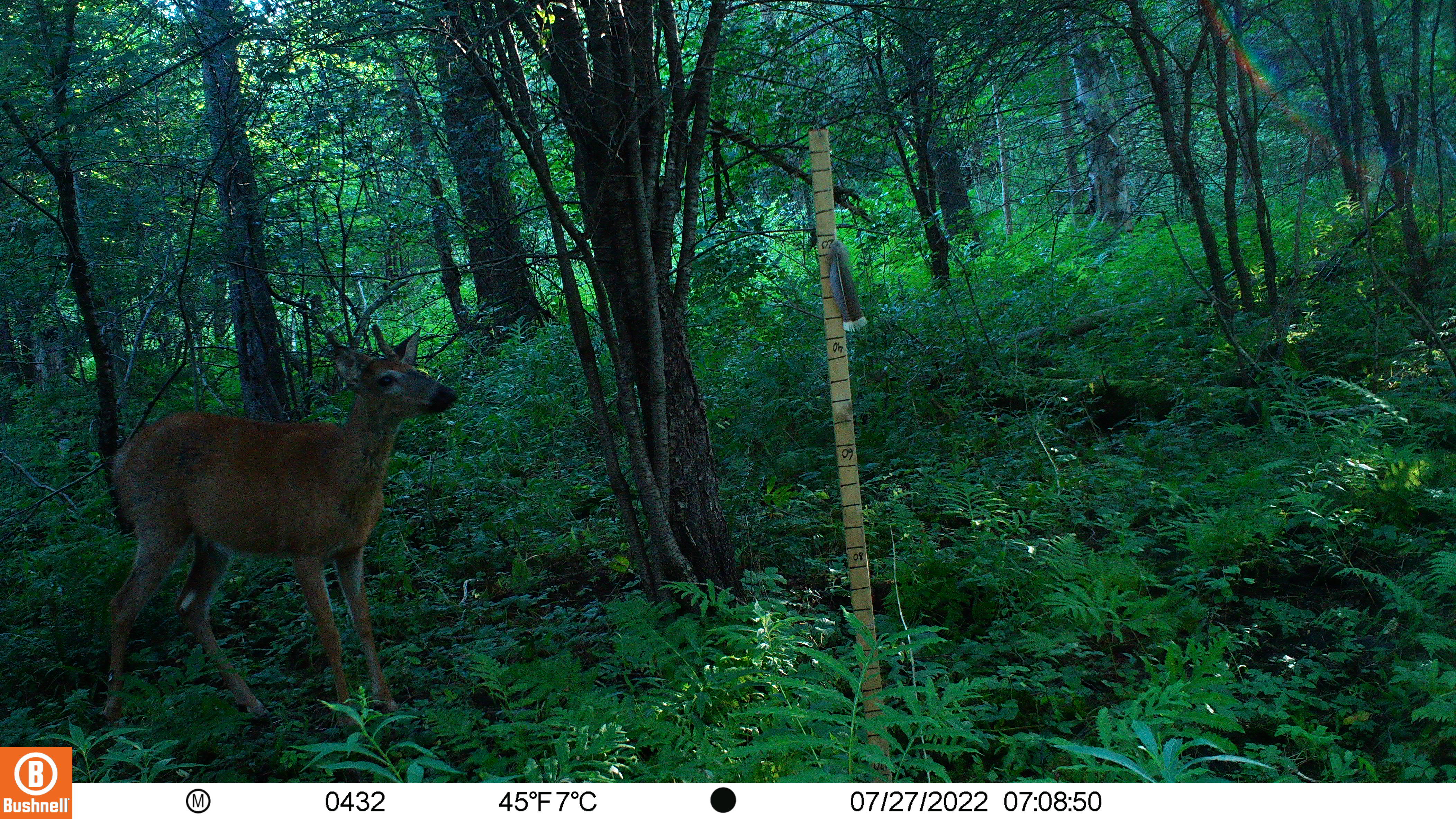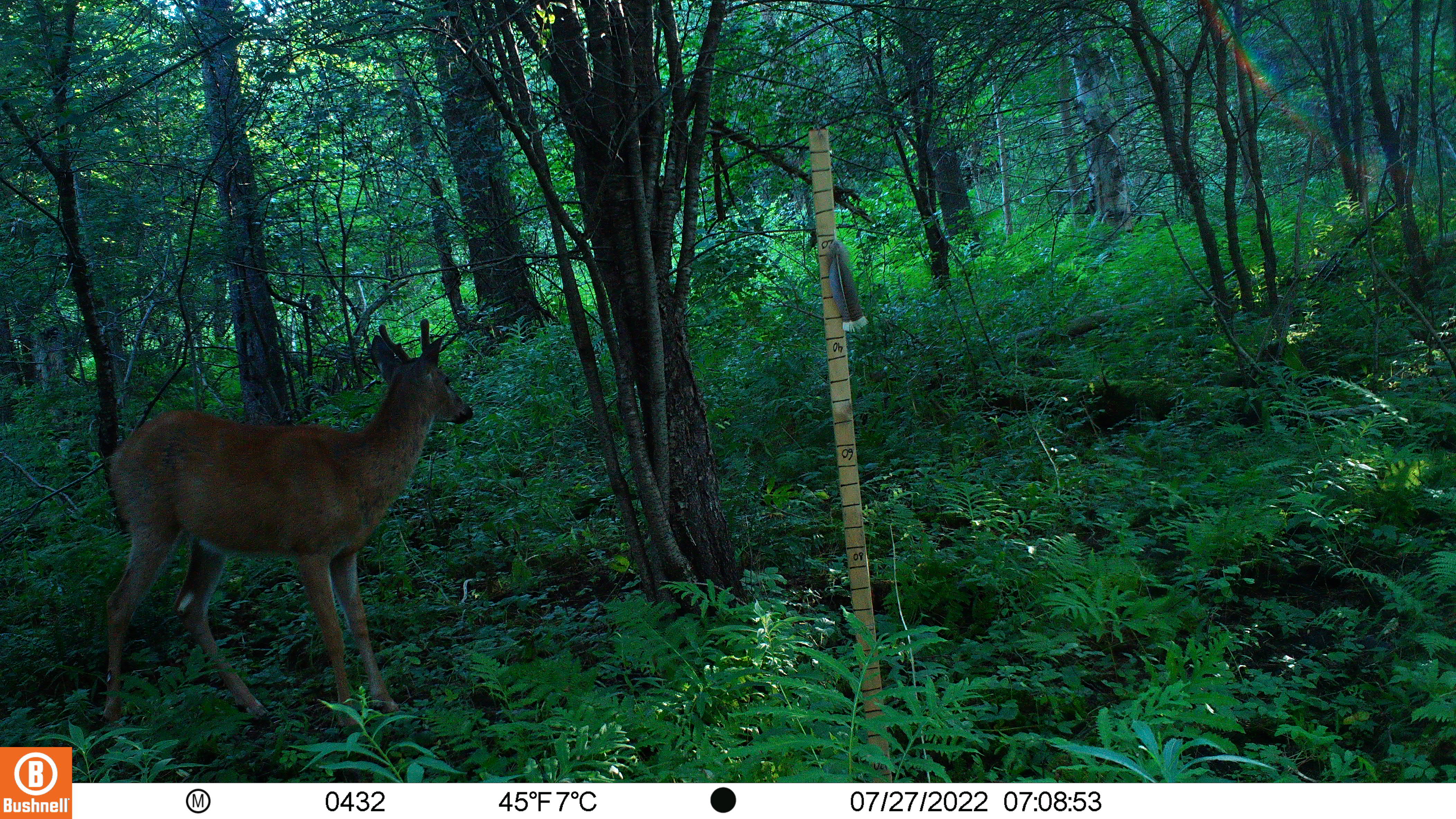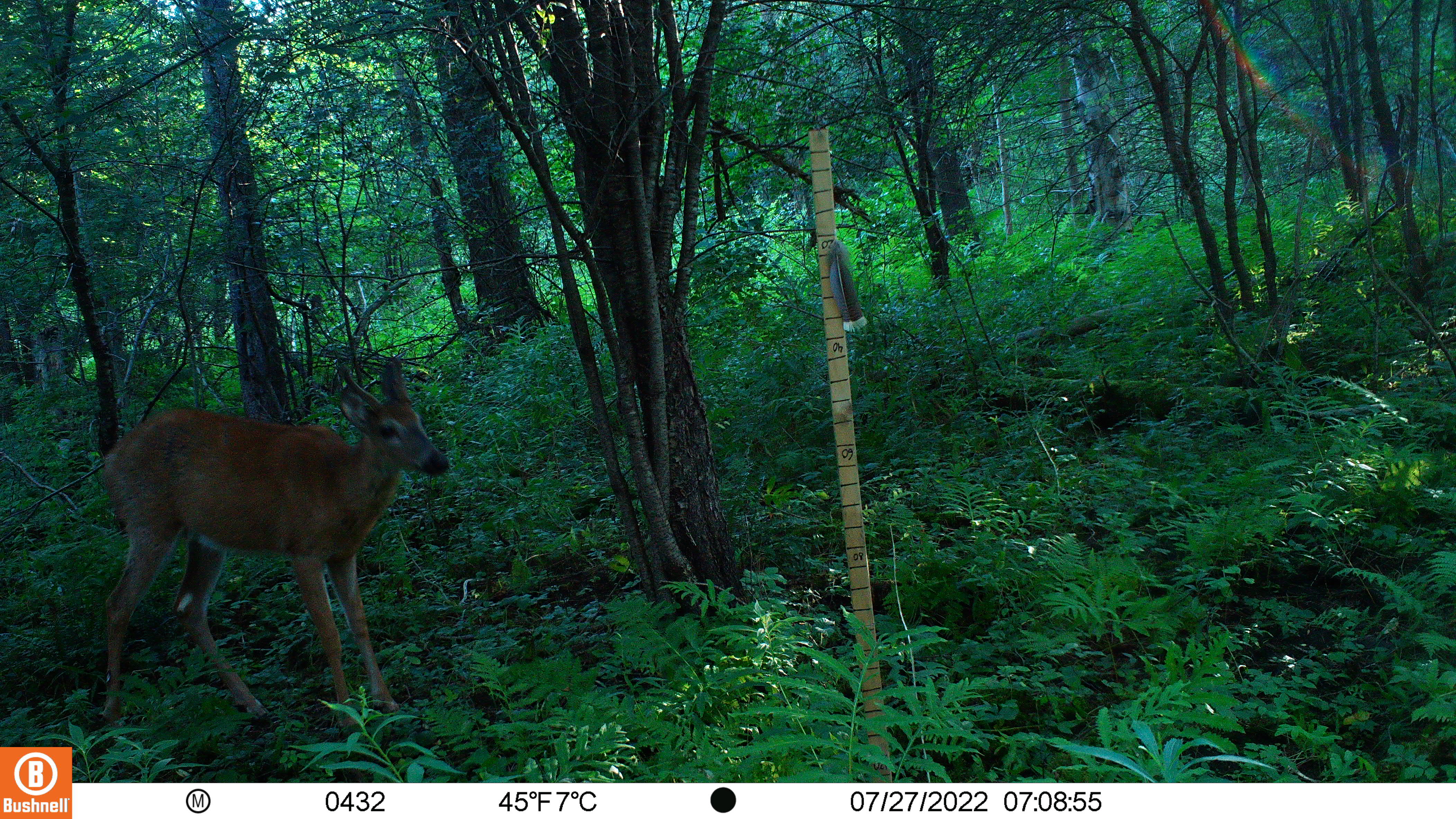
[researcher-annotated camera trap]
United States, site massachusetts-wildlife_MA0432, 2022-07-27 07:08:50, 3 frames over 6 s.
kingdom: Animalia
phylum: Chordata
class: Mammalia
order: Artiodactyla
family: Cervidae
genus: Odocoileus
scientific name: Odocoileus virginianus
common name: white-tailed deer